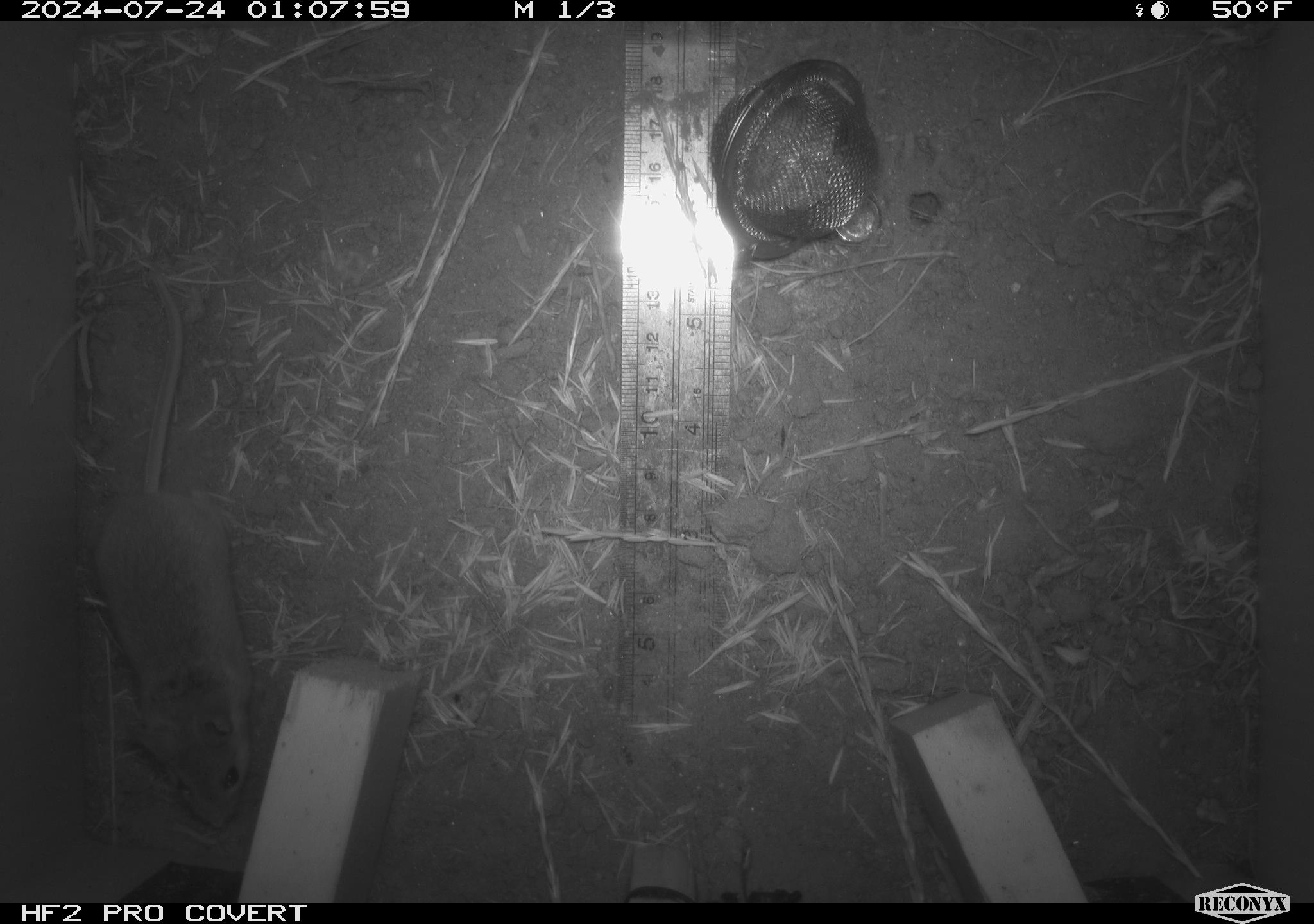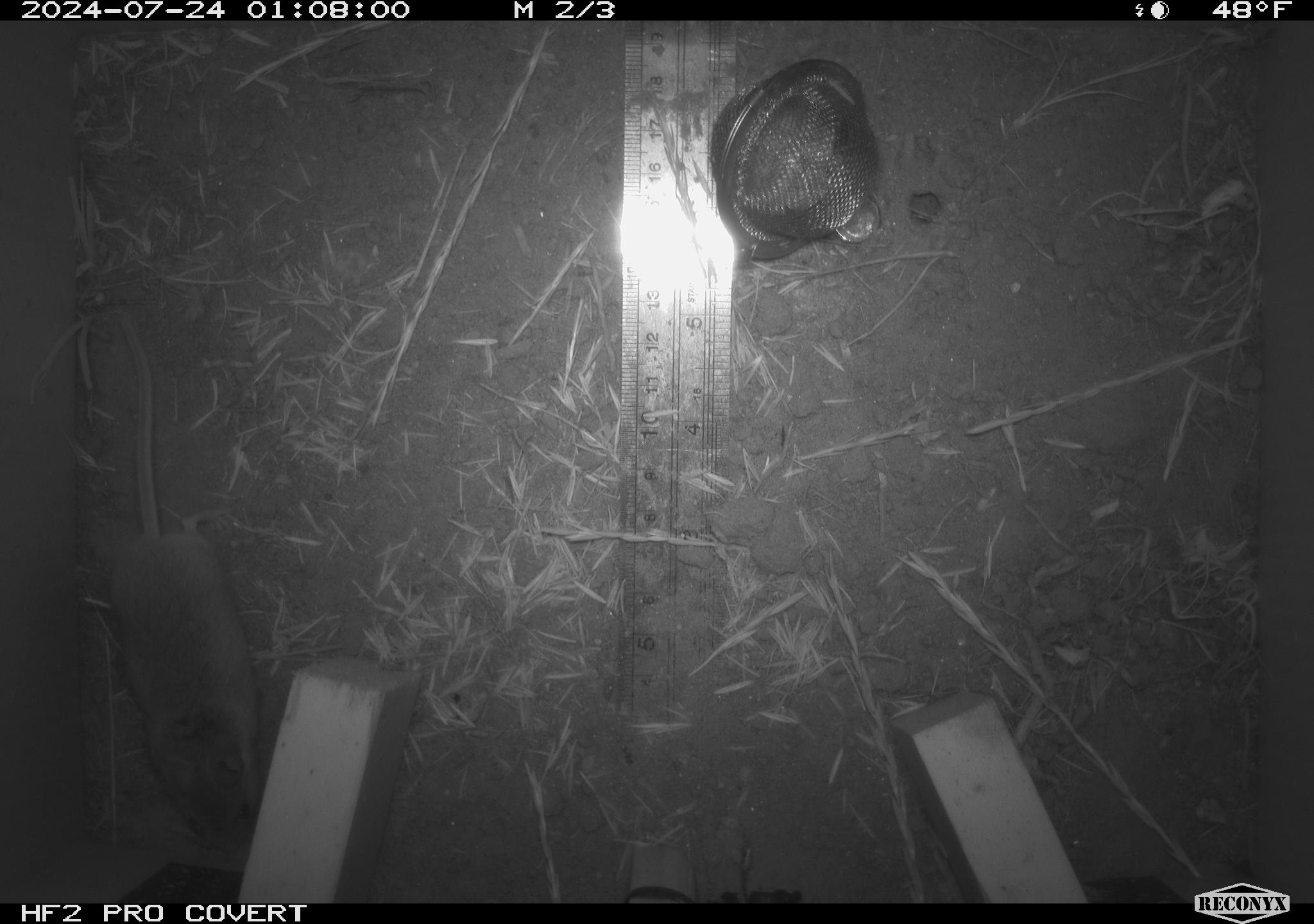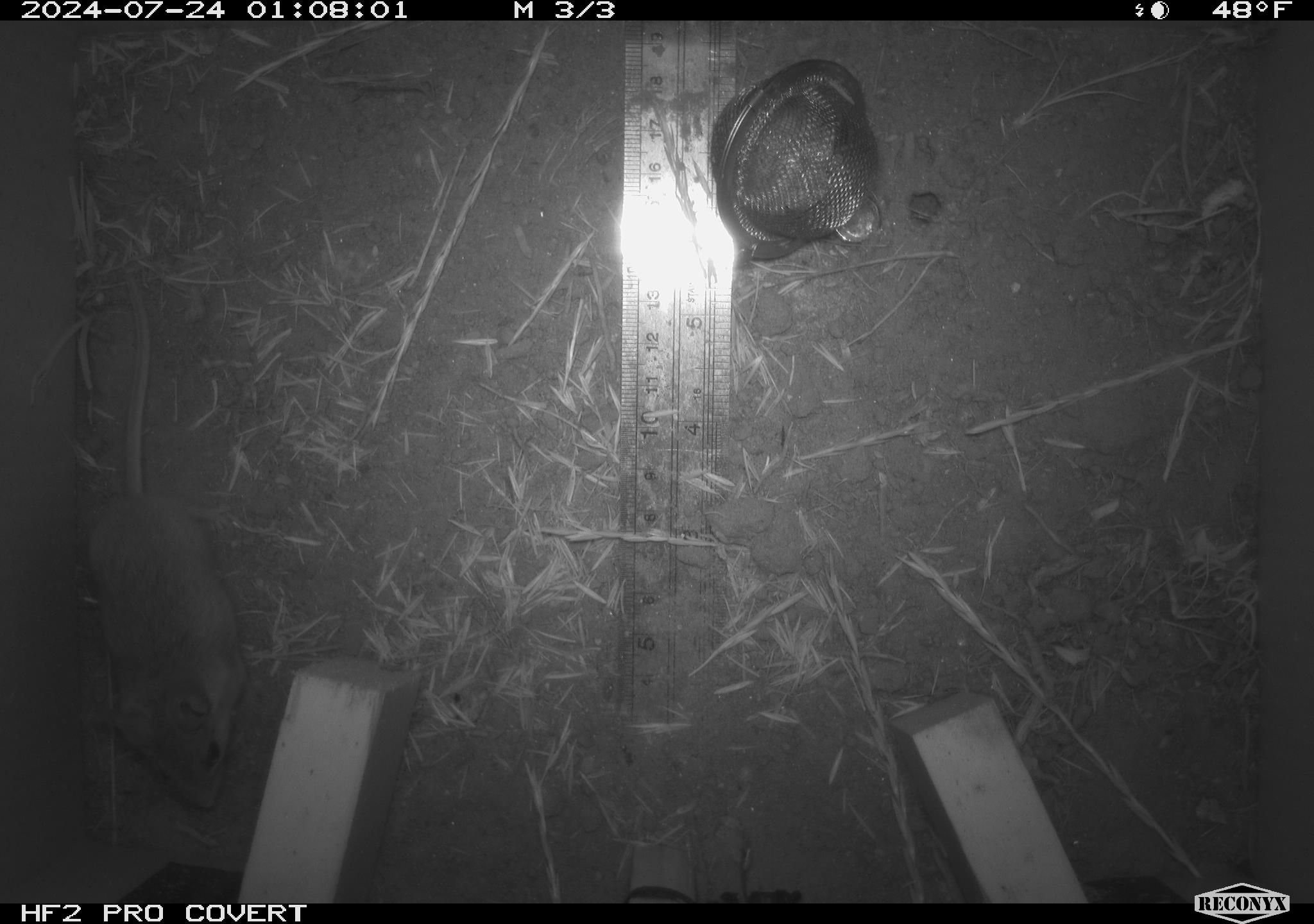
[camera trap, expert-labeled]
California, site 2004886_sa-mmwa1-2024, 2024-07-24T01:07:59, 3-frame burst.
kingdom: Animalia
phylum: Chordata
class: Mammalia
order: Rodentia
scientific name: Rodentia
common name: mouse species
Mouse species (Rodentia).